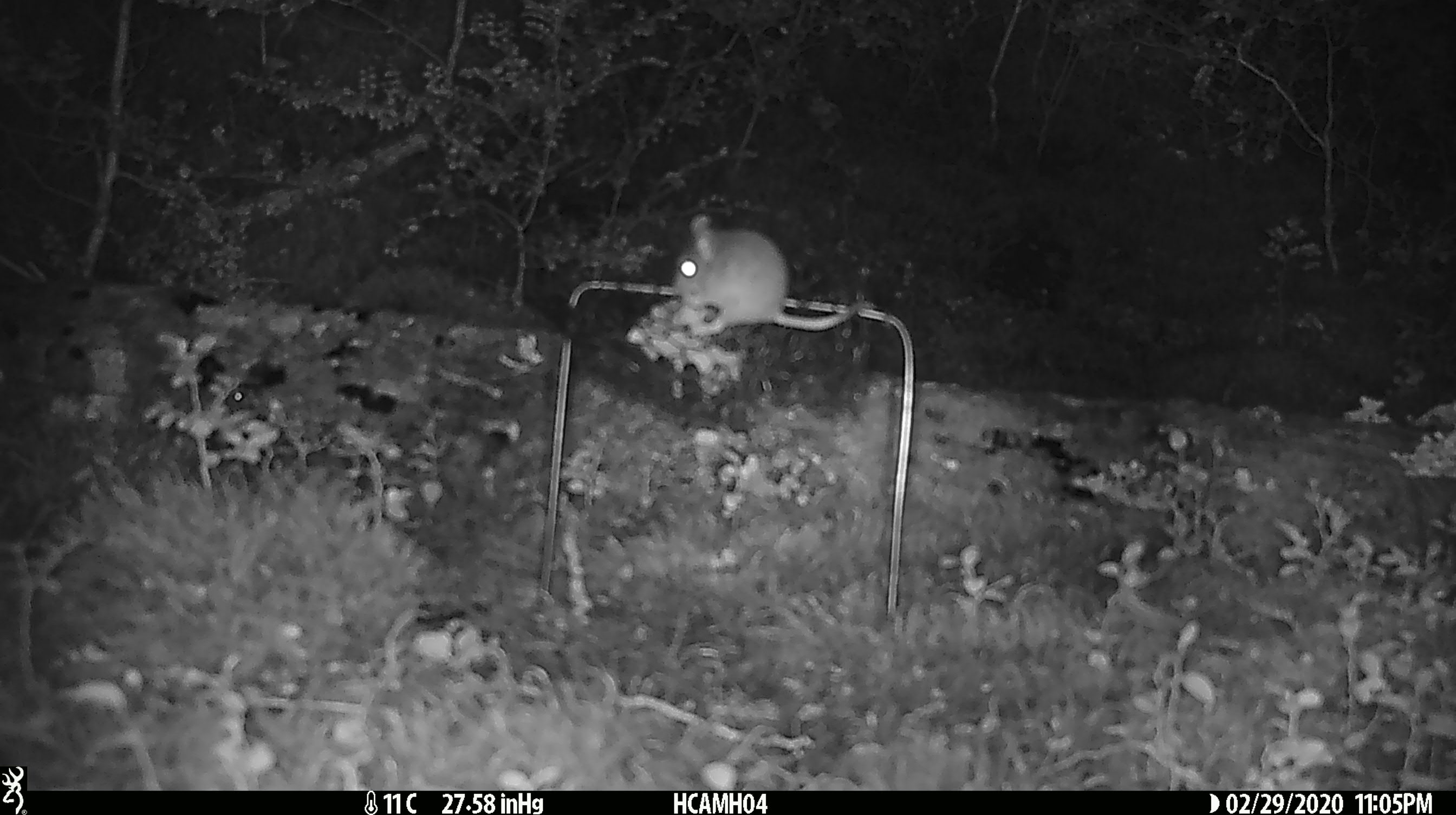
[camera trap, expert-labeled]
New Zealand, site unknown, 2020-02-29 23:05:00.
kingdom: Animalia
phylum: Chordata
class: Mammalia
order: Rodentia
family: Muridae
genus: Mus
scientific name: Mus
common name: mouse